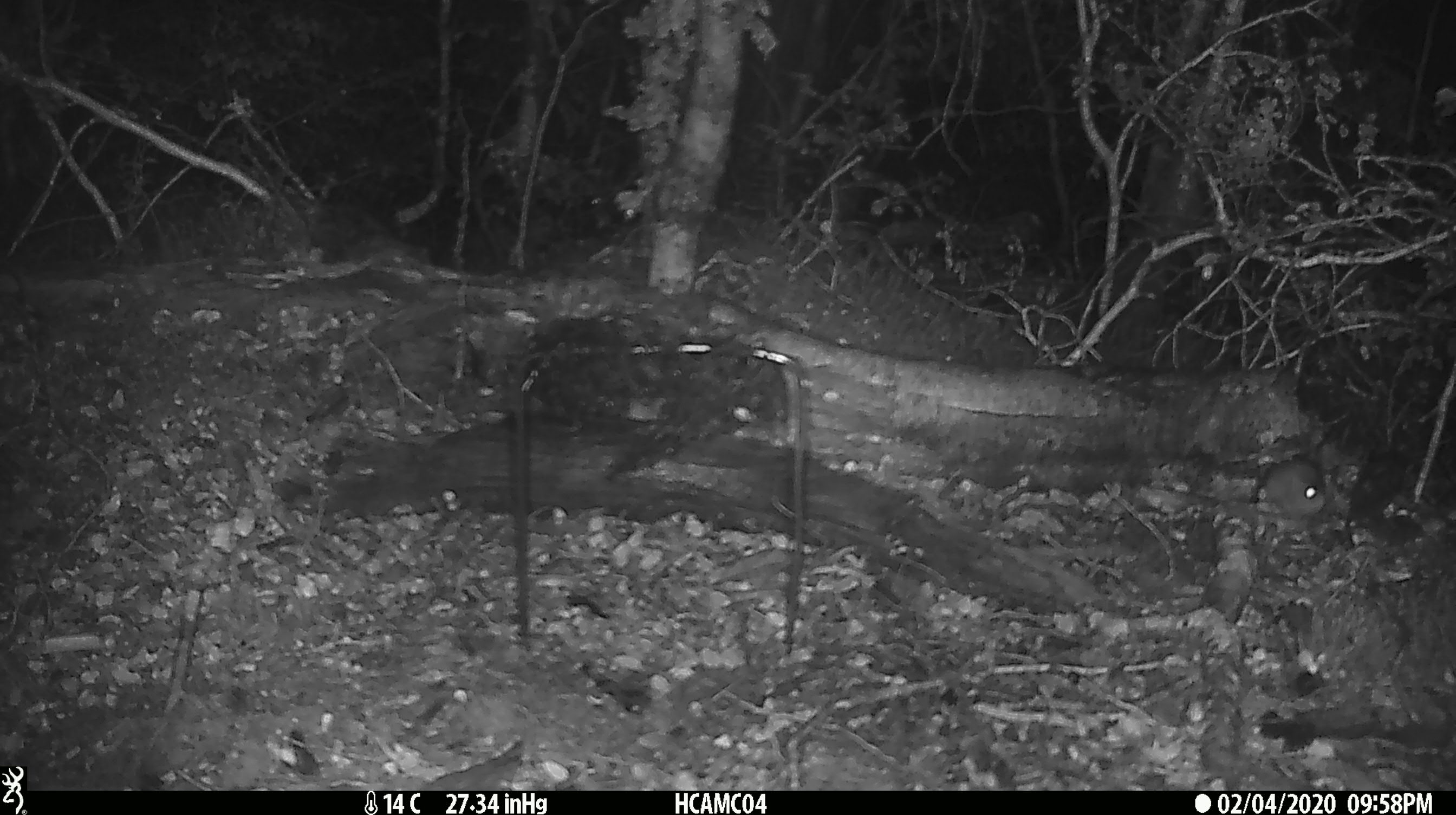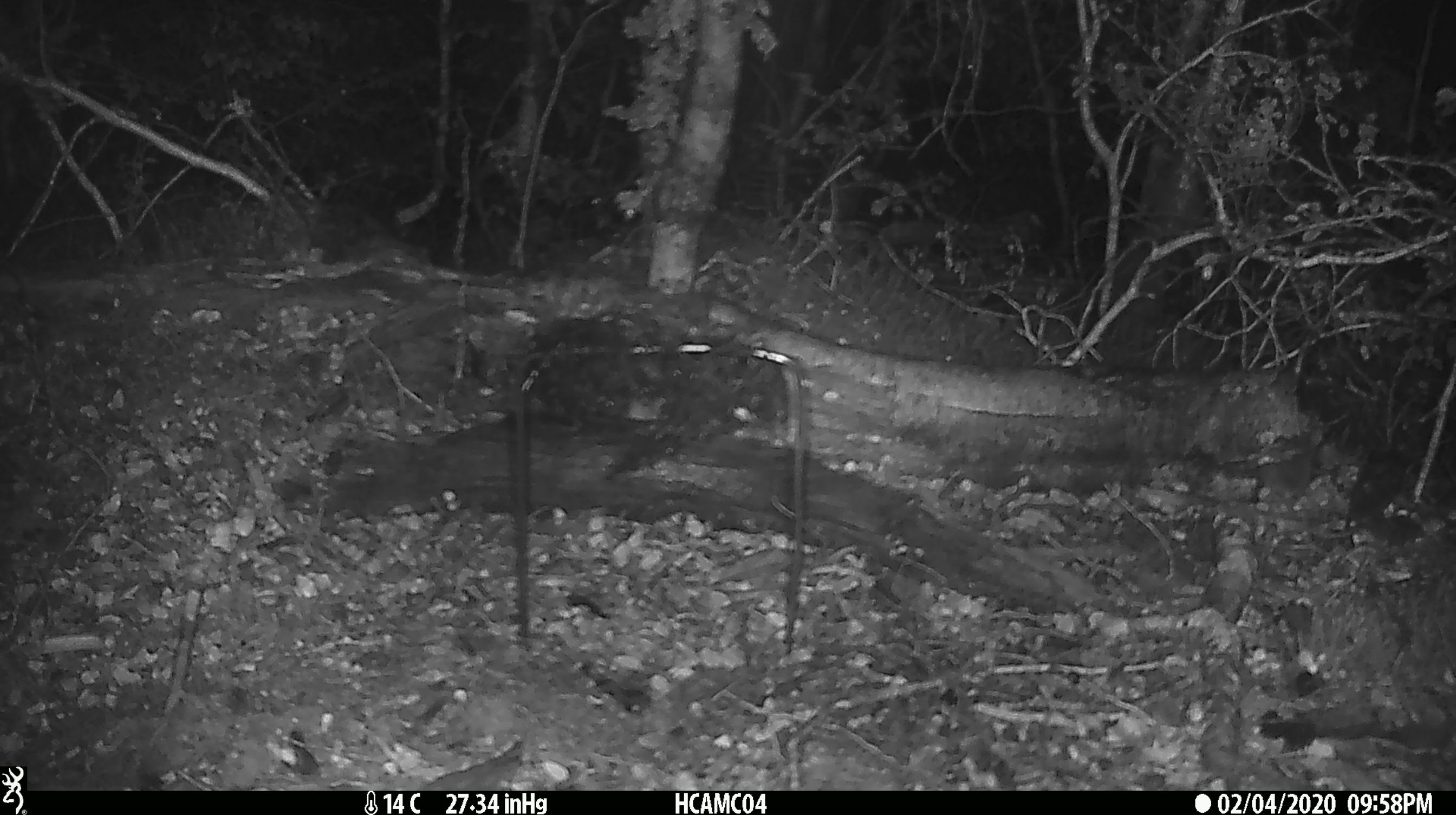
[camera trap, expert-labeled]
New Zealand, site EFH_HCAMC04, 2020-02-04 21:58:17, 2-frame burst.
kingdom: Animalia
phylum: Chordata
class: Mammalia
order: Rodentia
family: Muridae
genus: Mus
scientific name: Mus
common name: mouse